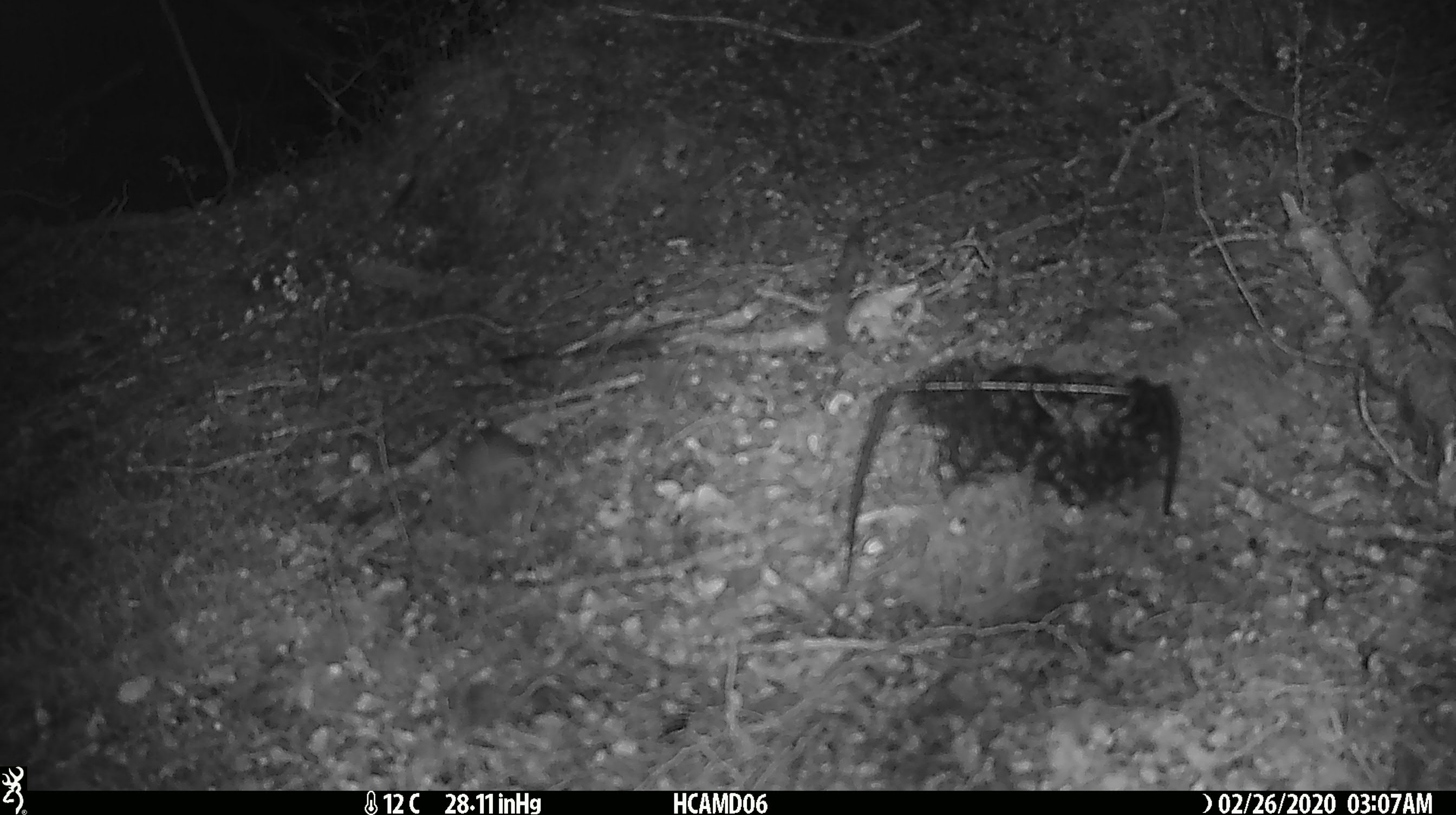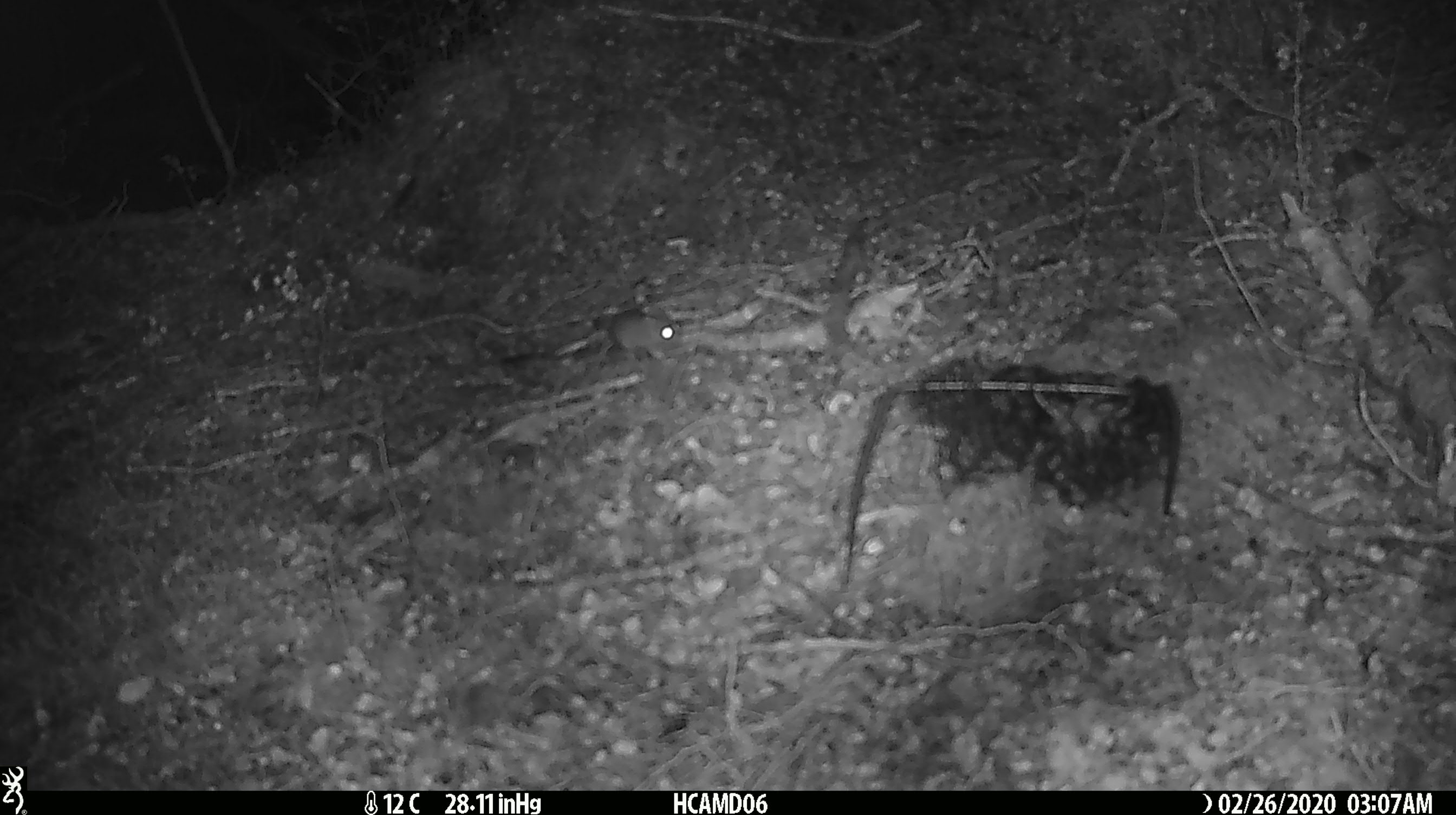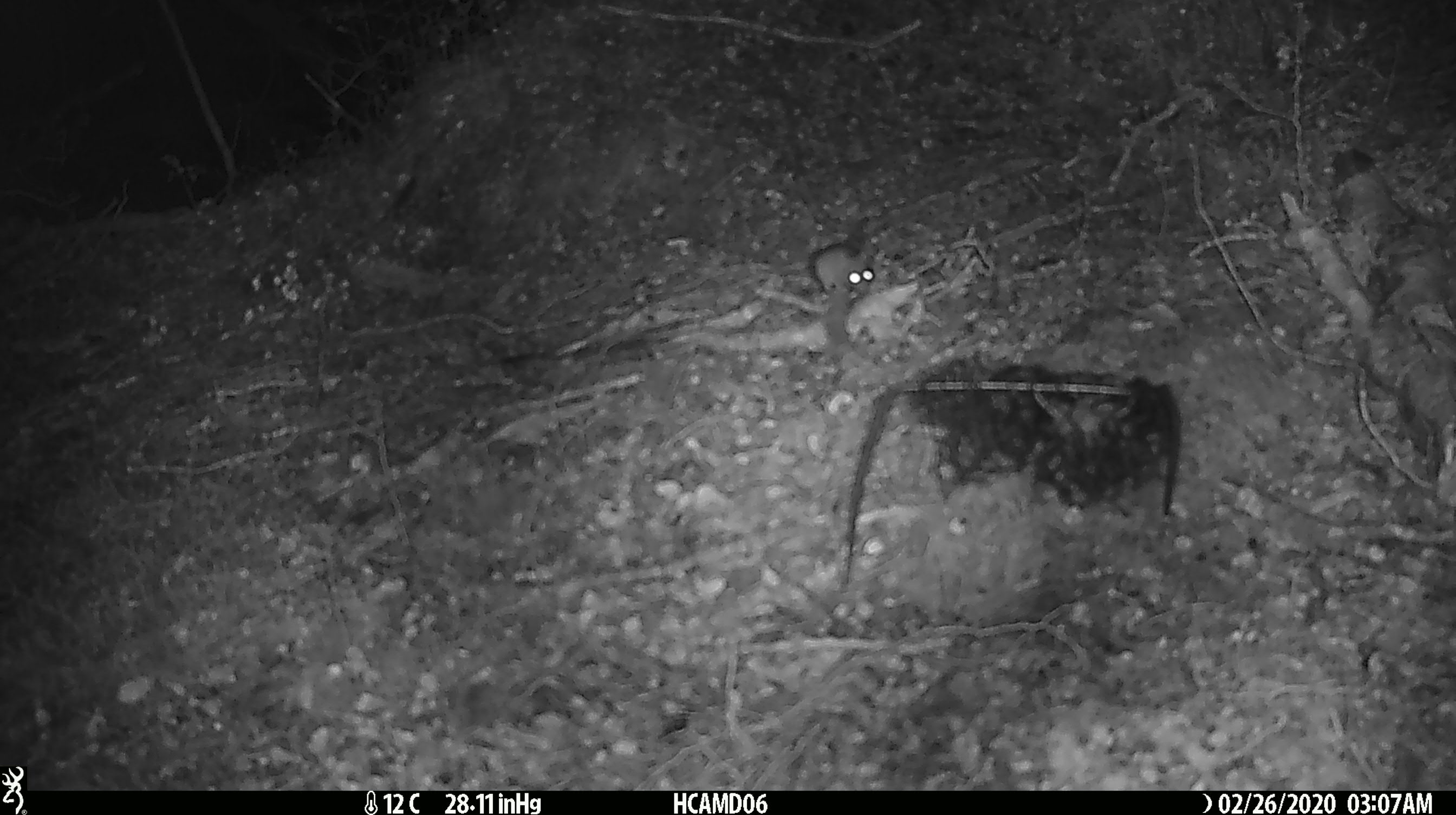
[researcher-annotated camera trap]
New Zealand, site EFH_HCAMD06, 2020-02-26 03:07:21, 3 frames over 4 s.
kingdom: Animalia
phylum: Chordata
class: Mammalia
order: Rodentia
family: Muridae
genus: Mus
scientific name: Mus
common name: mouse